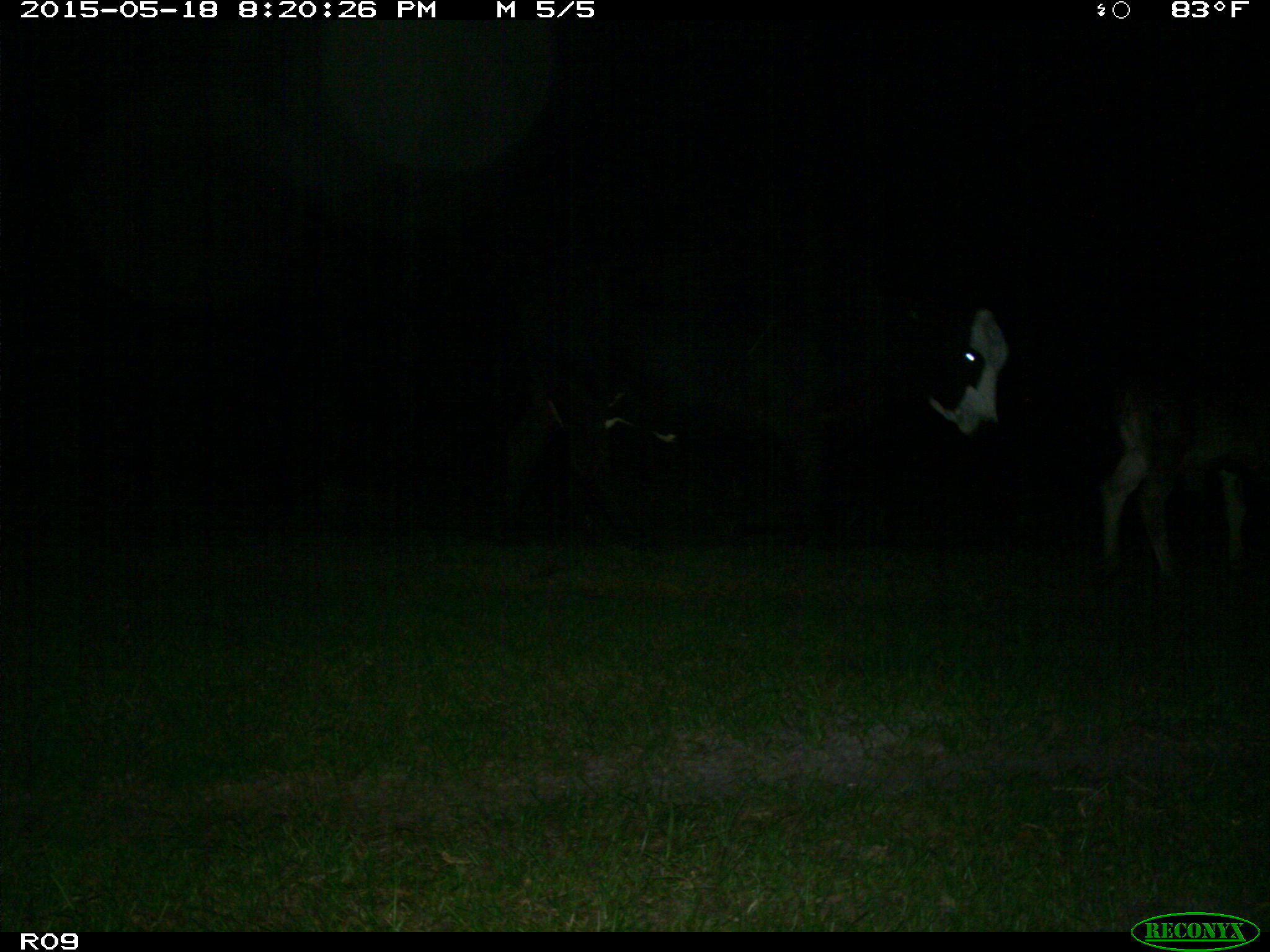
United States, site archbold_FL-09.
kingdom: Animalia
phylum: Chordata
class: Mammalia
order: Artiodactyla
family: Bovidae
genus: Bos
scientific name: Bos taurus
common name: domestic cow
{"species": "Bos taurus (domestic cow)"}